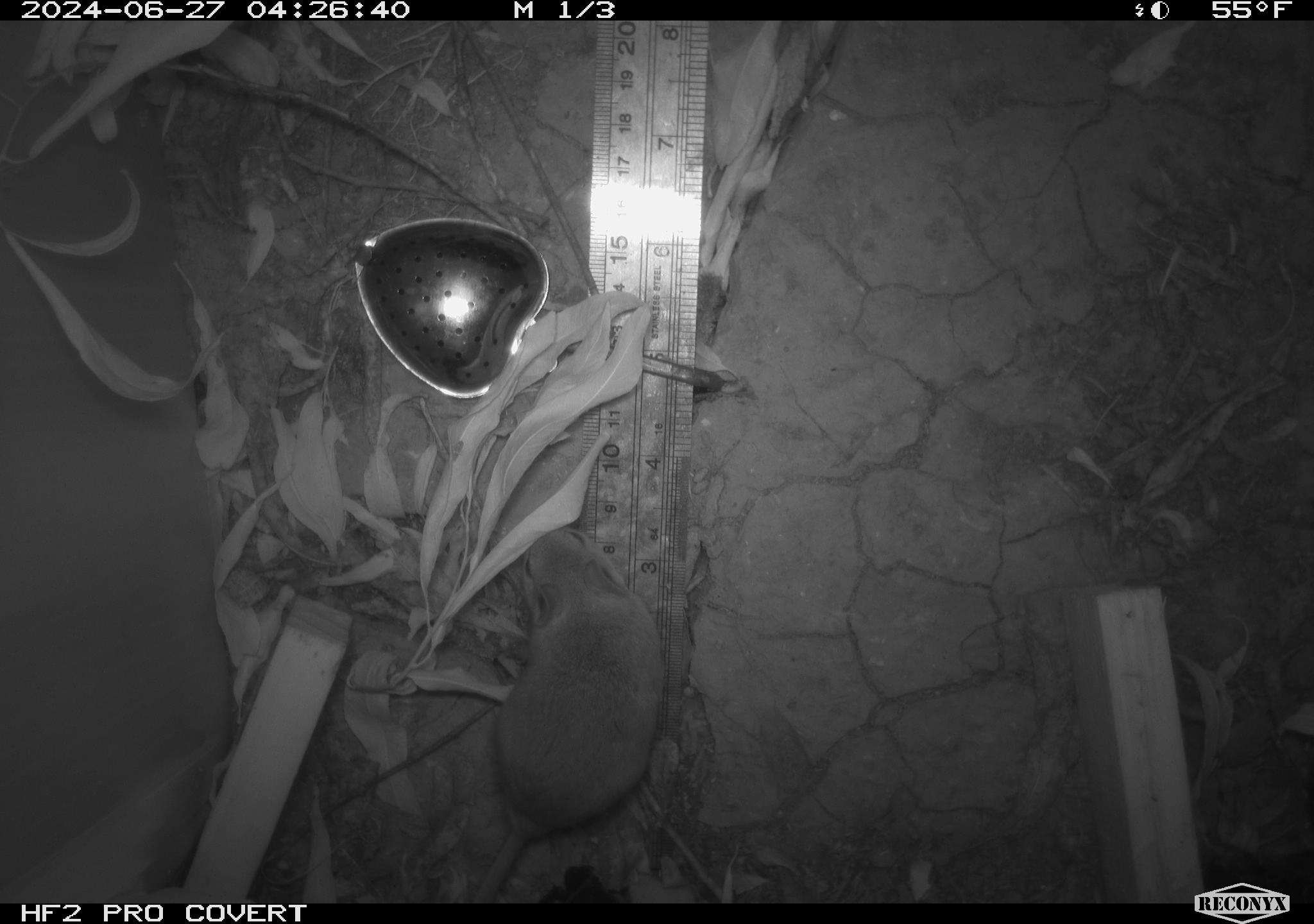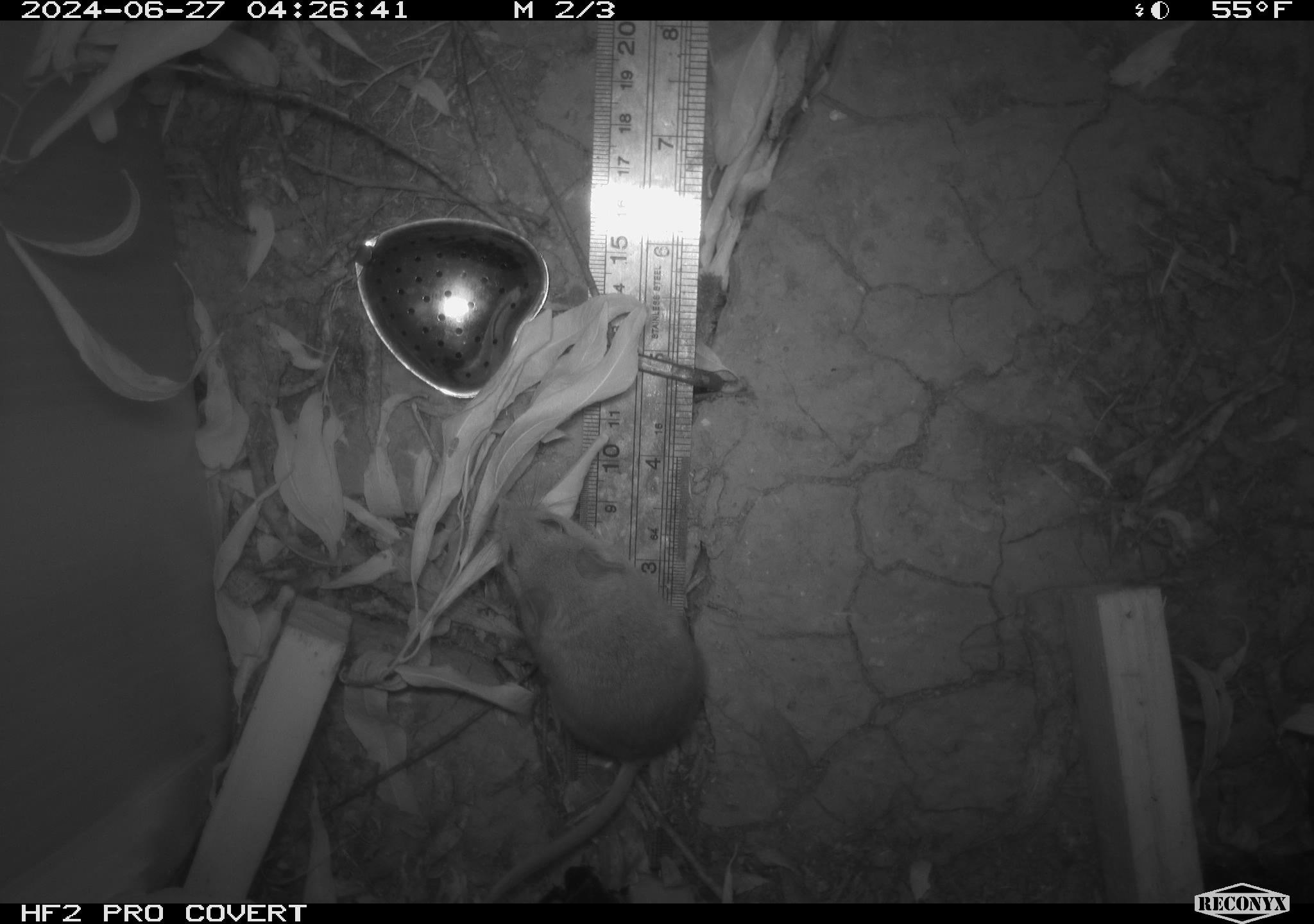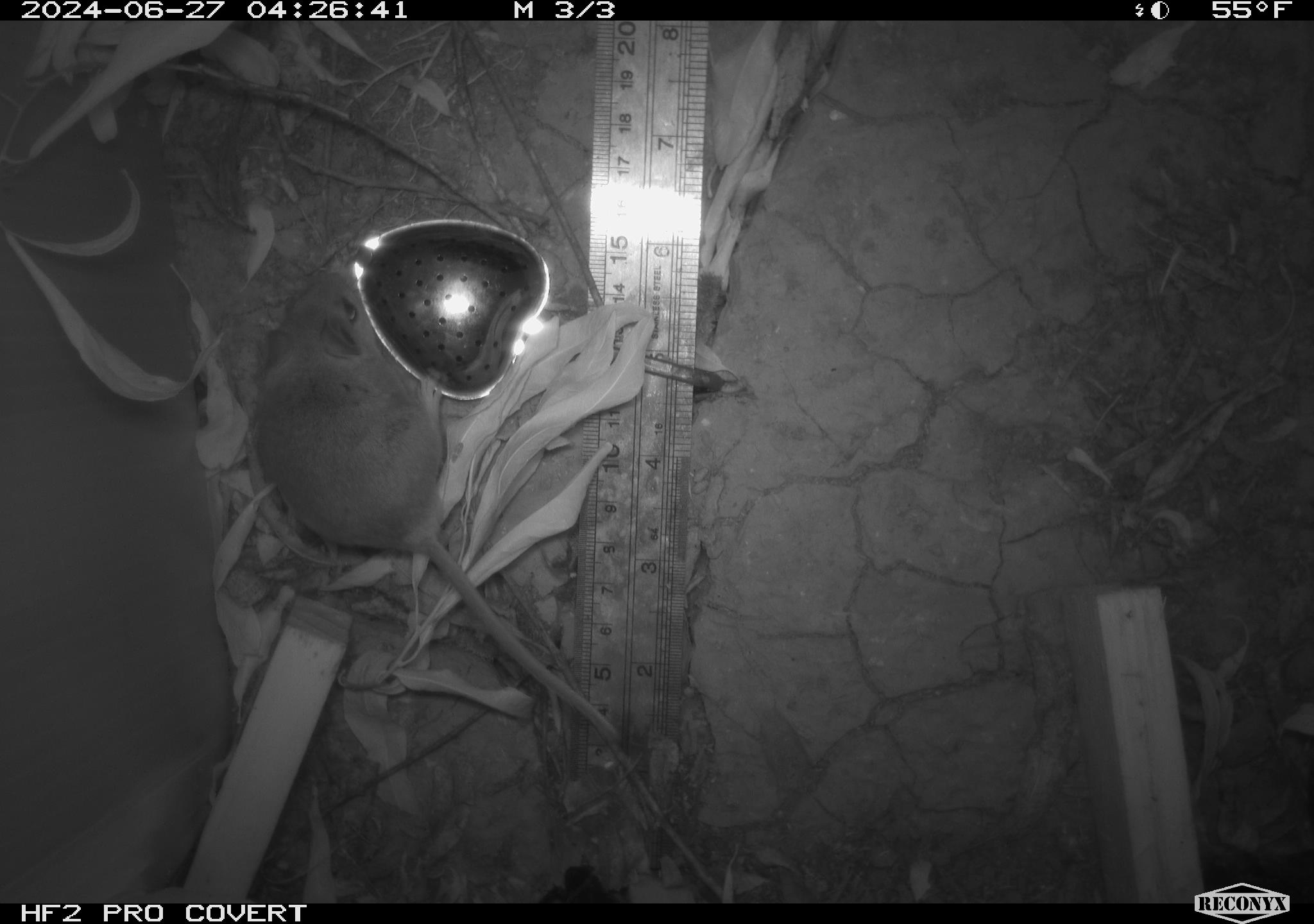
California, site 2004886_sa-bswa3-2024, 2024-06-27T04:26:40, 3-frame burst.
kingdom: Animalia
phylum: Chordata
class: Mammalia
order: Rodentia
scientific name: Rodentia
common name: mouse species